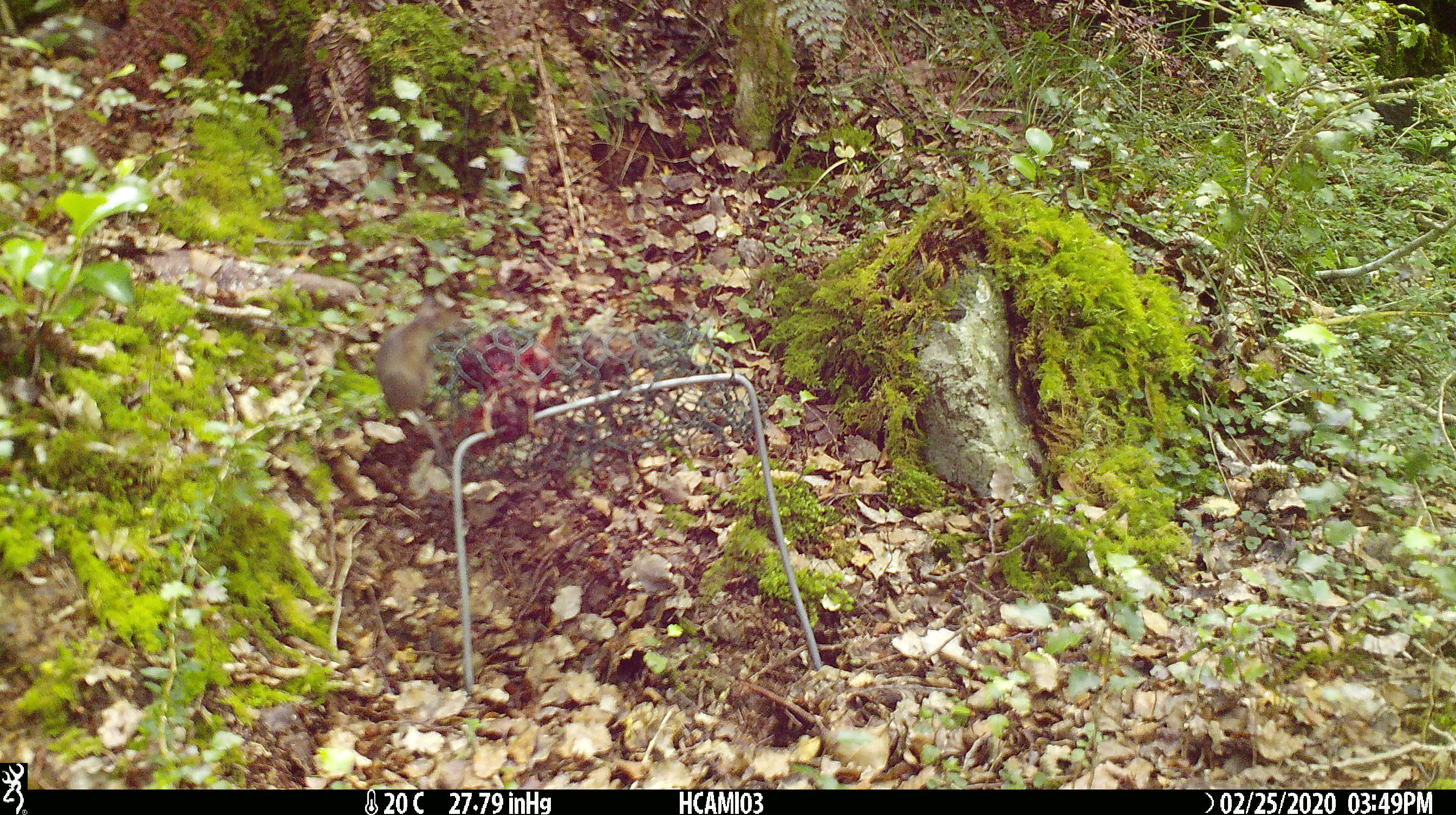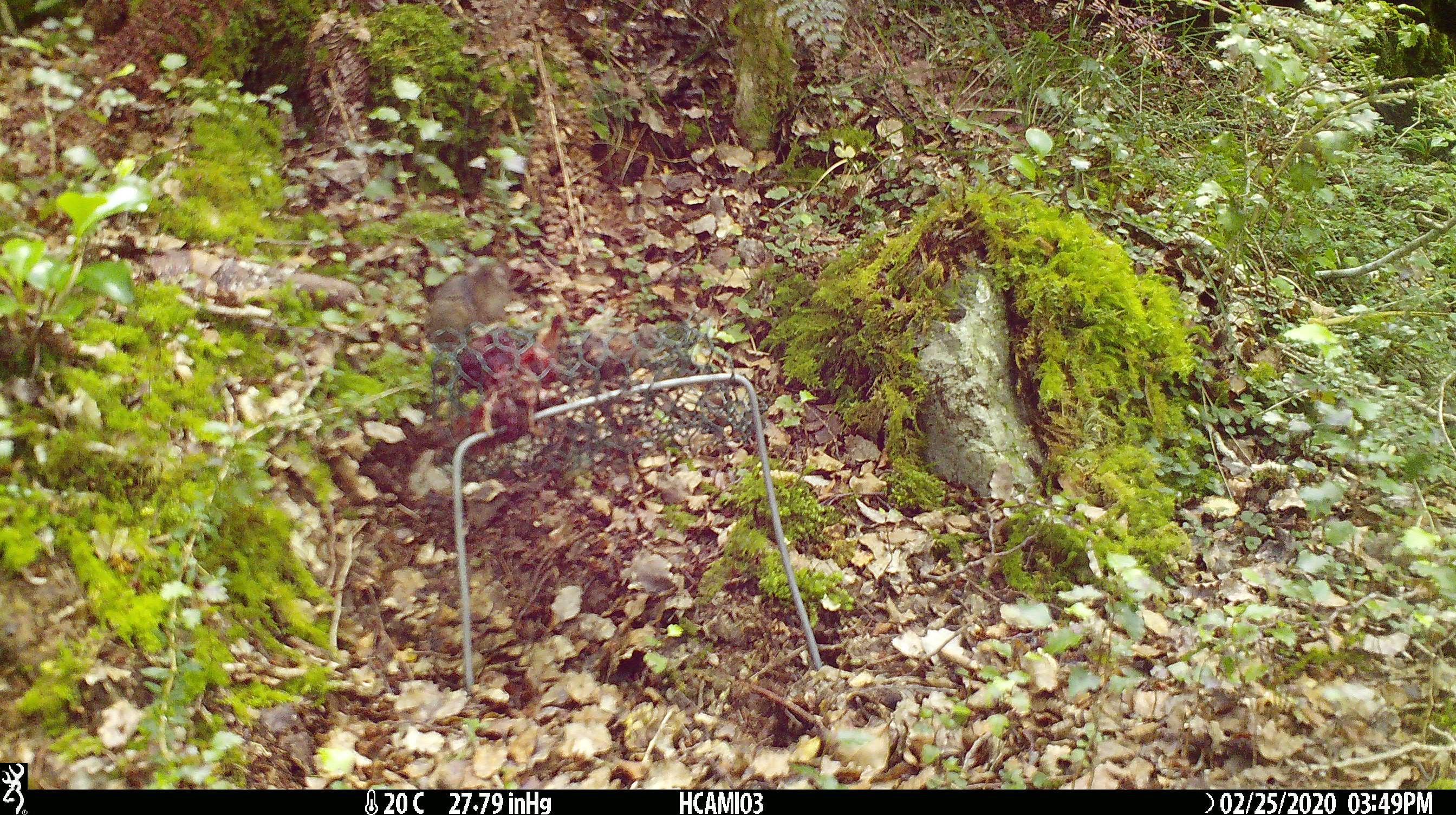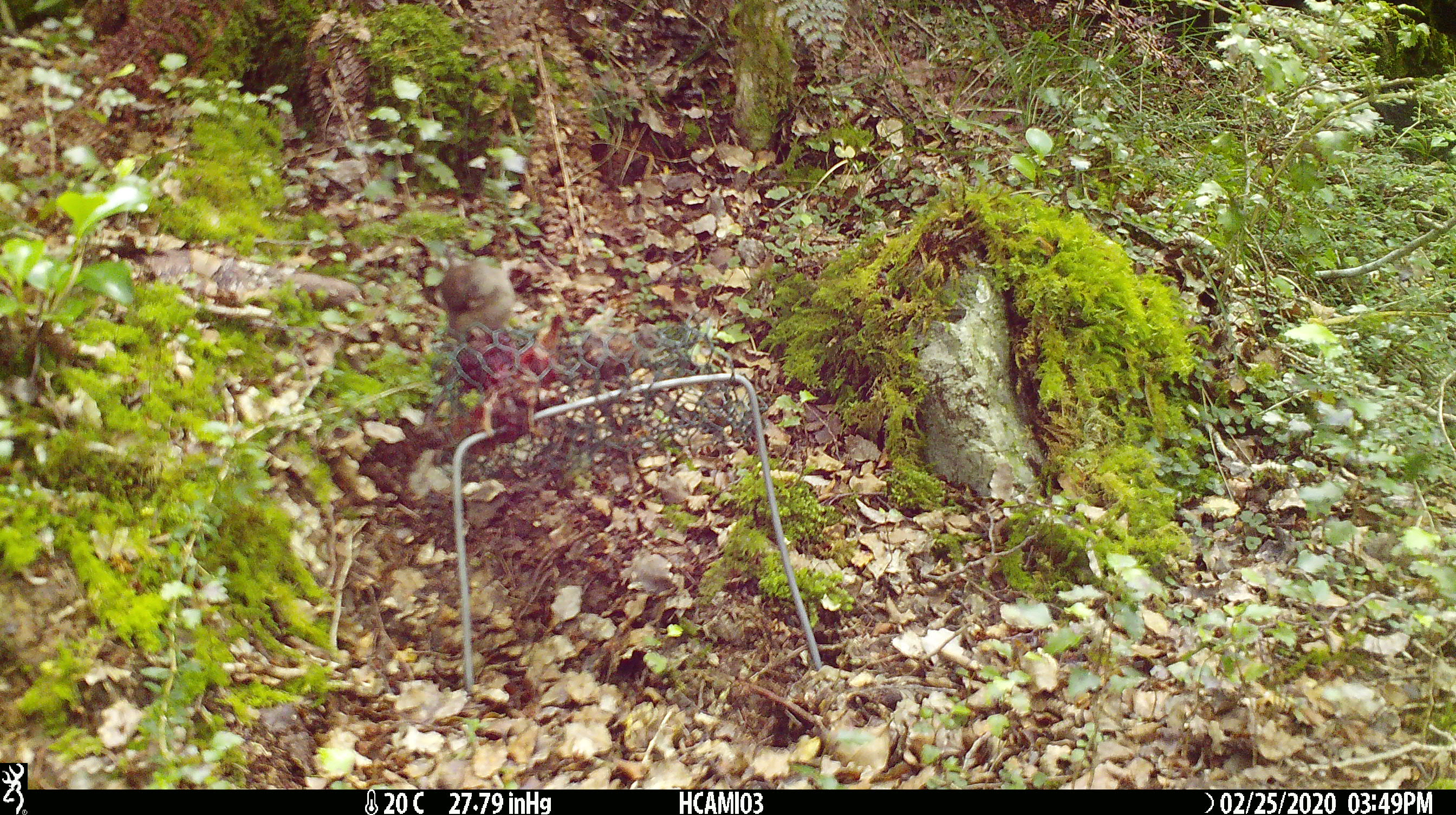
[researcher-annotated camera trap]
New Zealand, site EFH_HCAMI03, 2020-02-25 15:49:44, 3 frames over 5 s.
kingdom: Animalia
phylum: Chordata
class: Mammalia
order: Rodentia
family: Muridae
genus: Mus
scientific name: Mus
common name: mouse